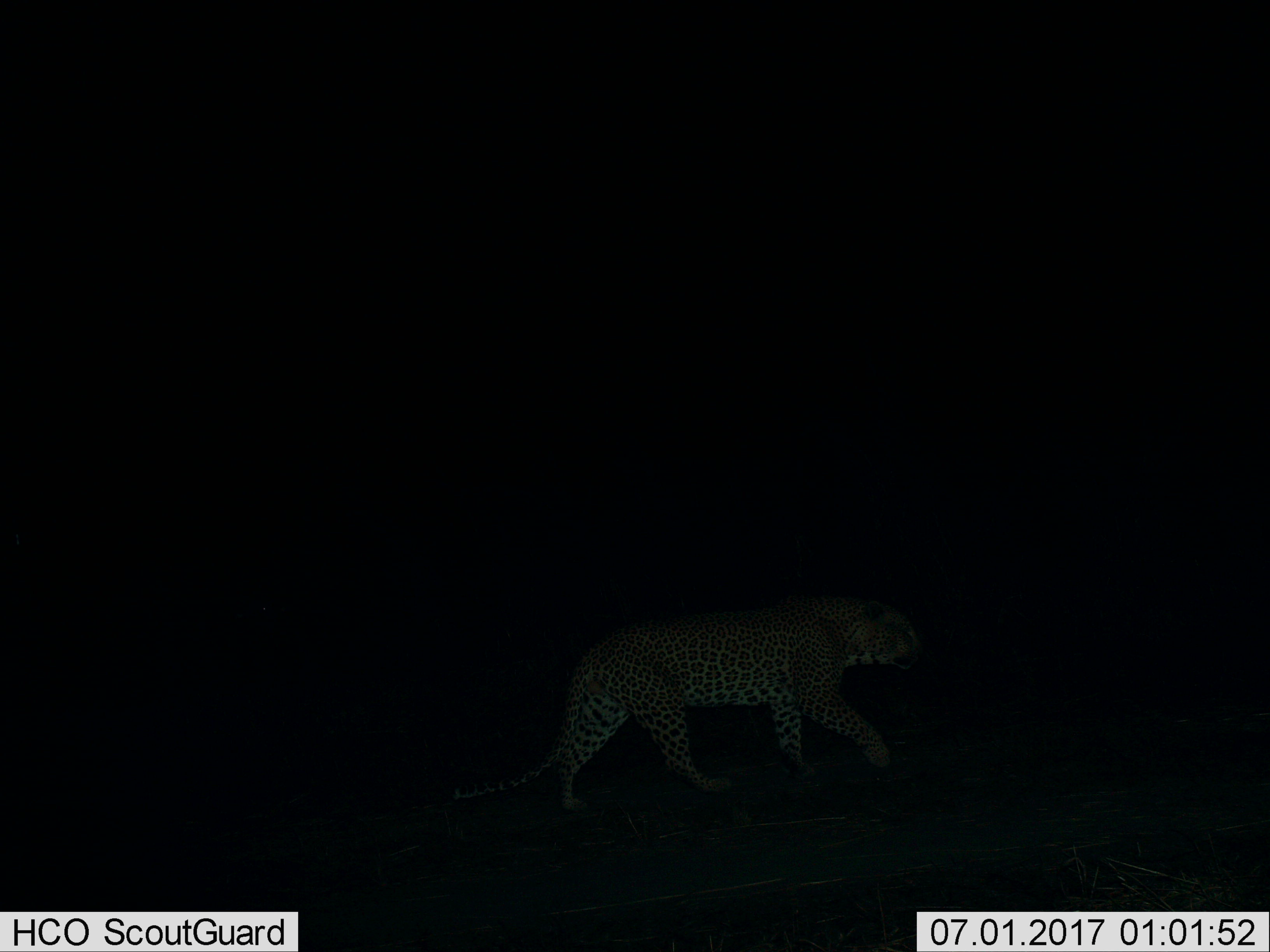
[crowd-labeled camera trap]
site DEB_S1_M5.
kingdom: Animalia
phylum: Chordata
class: Mammalia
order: Carnivora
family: Felidae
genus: Panthera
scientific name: Panthera pardus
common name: leopard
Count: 1.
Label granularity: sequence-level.